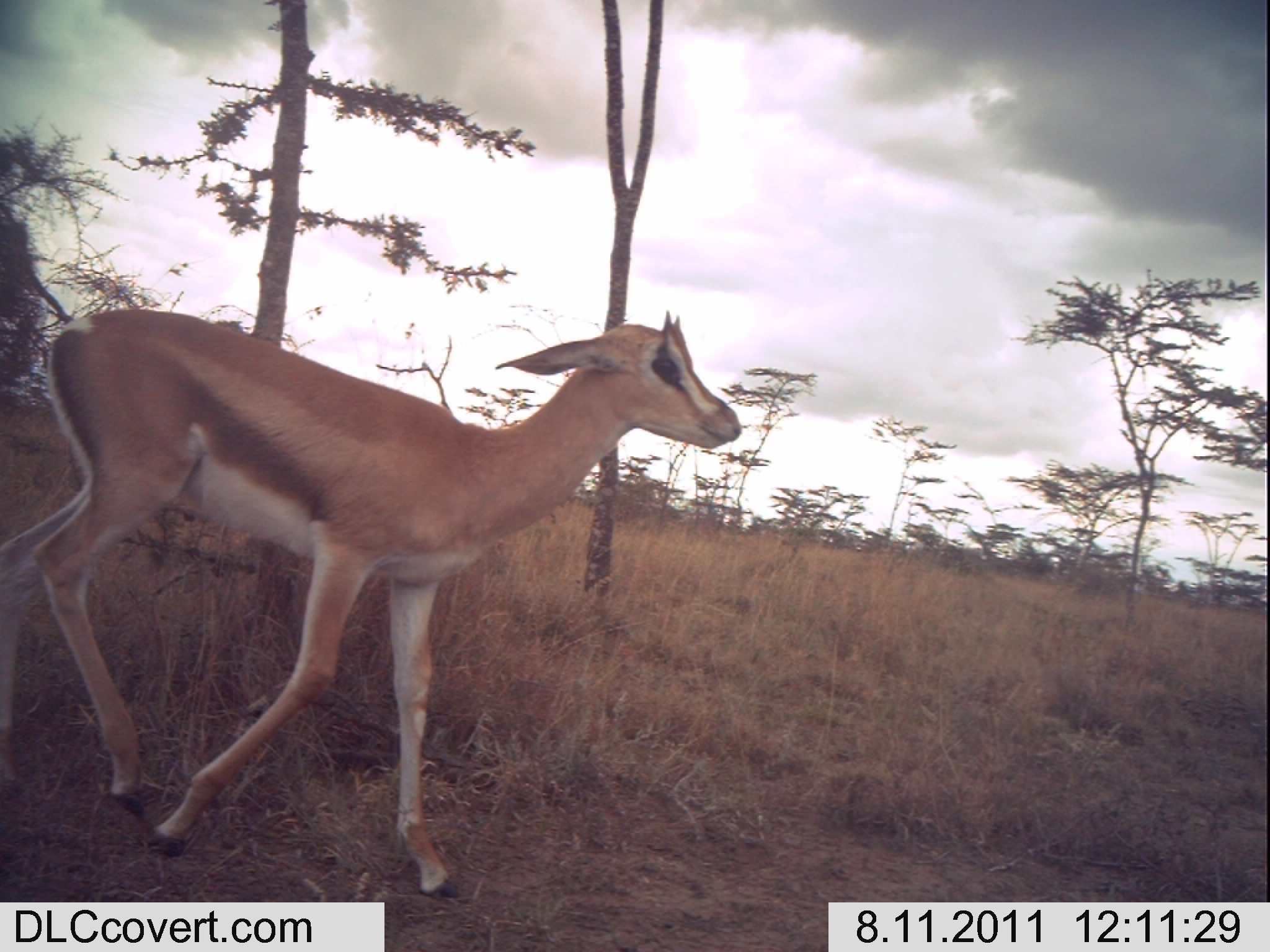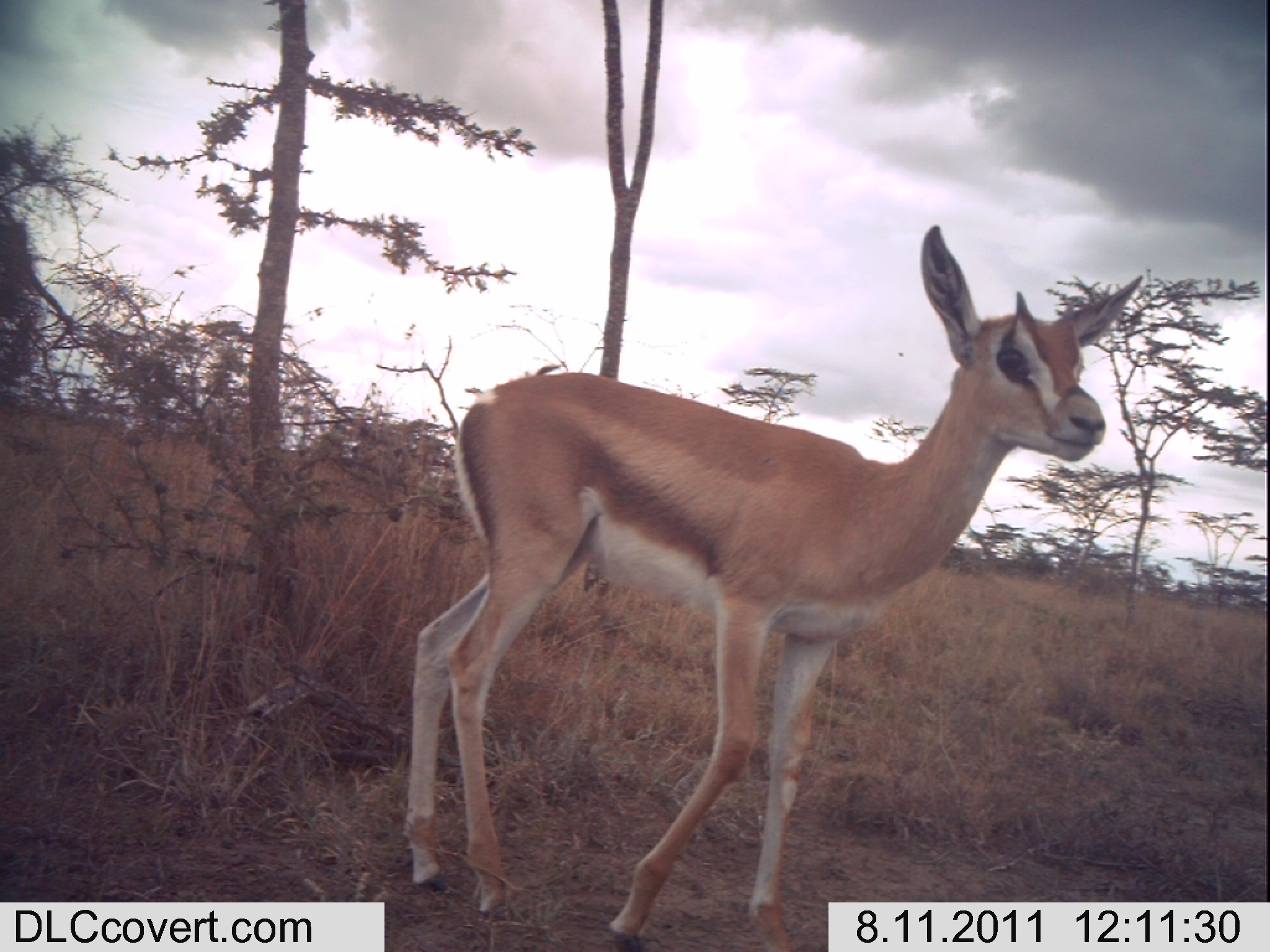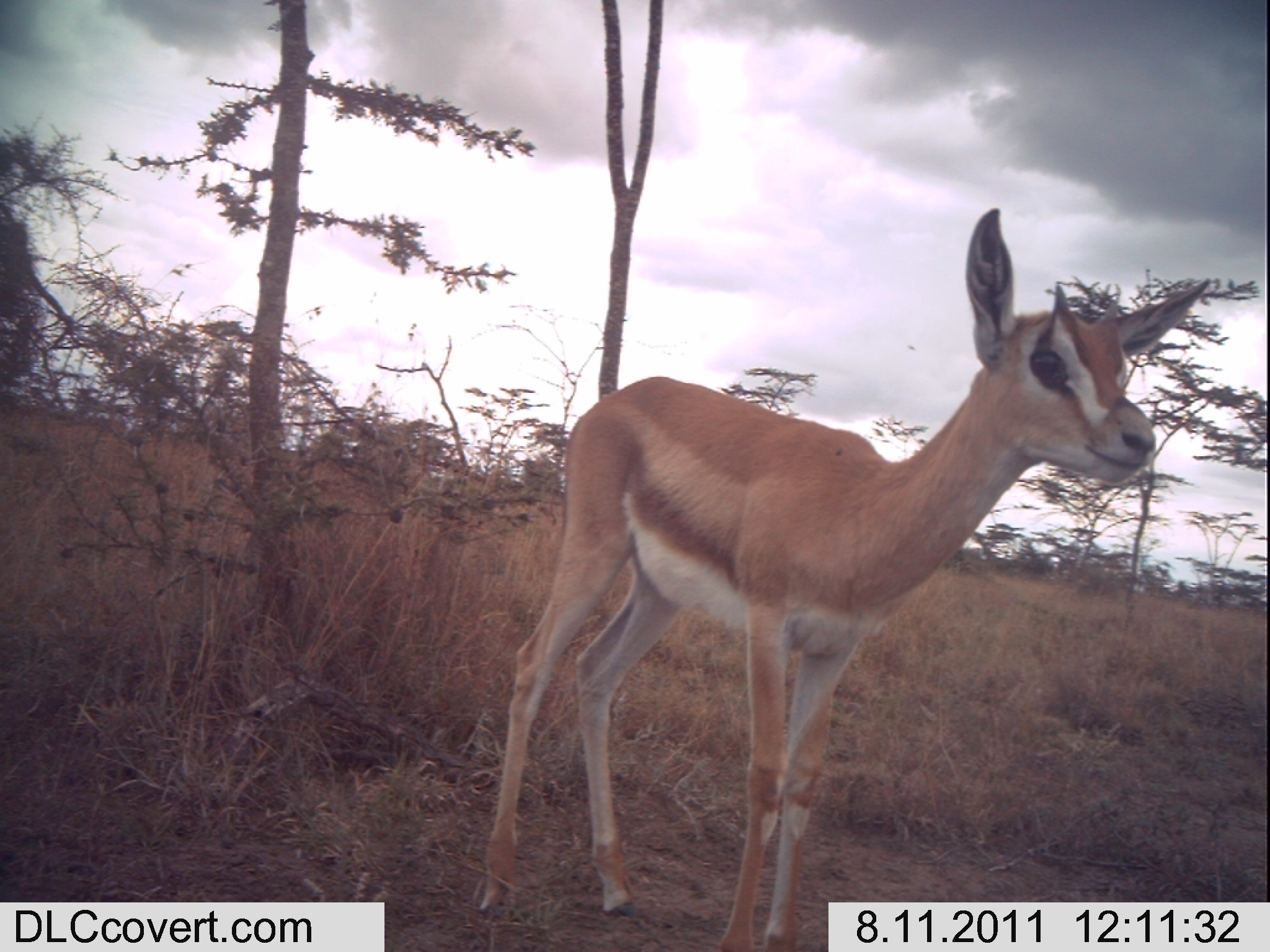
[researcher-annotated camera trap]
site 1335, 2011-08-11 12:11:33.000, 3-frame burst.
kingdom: Animalia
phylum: Chordata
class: Mammalia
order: Artiodactyla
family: Bovidae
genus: Nanger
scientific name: Nanger granti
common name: grant's gazelle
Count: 1.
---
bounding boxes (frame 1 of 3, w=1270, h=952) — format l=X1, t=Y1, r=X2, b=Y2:
nanger granti: l=0, t=305, r=740, b=901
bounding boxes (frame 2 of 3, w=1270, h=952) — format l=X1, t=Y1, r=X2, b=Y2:
nanger granti: l=401, t=221, r=1144, b=950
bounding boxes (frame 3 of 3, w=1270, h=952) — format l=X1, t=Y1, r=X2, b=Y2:
nanger granti: l=478, t=204, r=1215, b=947